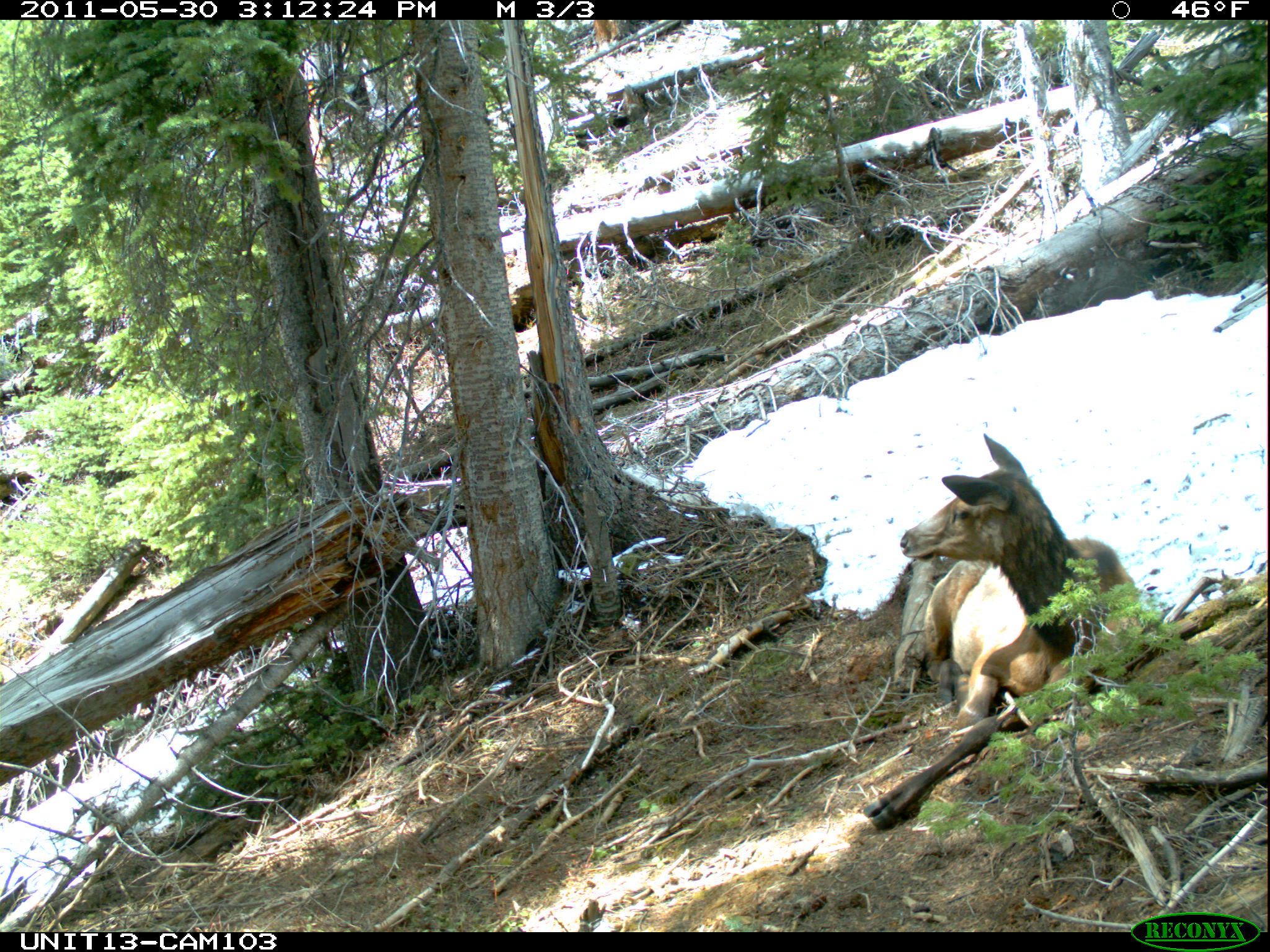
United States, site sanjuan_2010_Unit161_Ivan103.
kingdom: Animalia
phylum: Chordata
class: Mammalia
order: Artiodactyla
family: Cervidae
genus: Cervus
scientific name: Cervus elaphus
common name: red deer